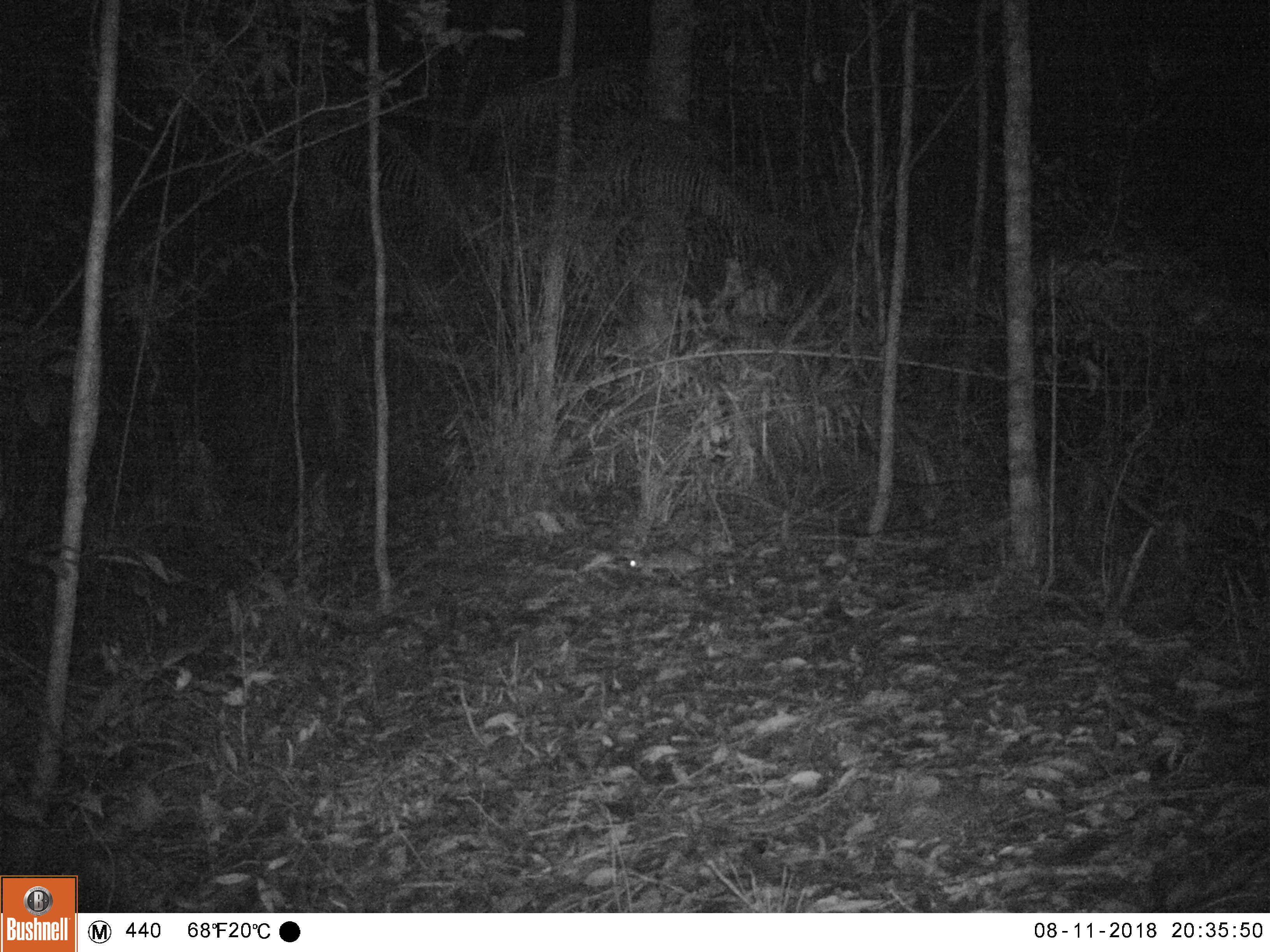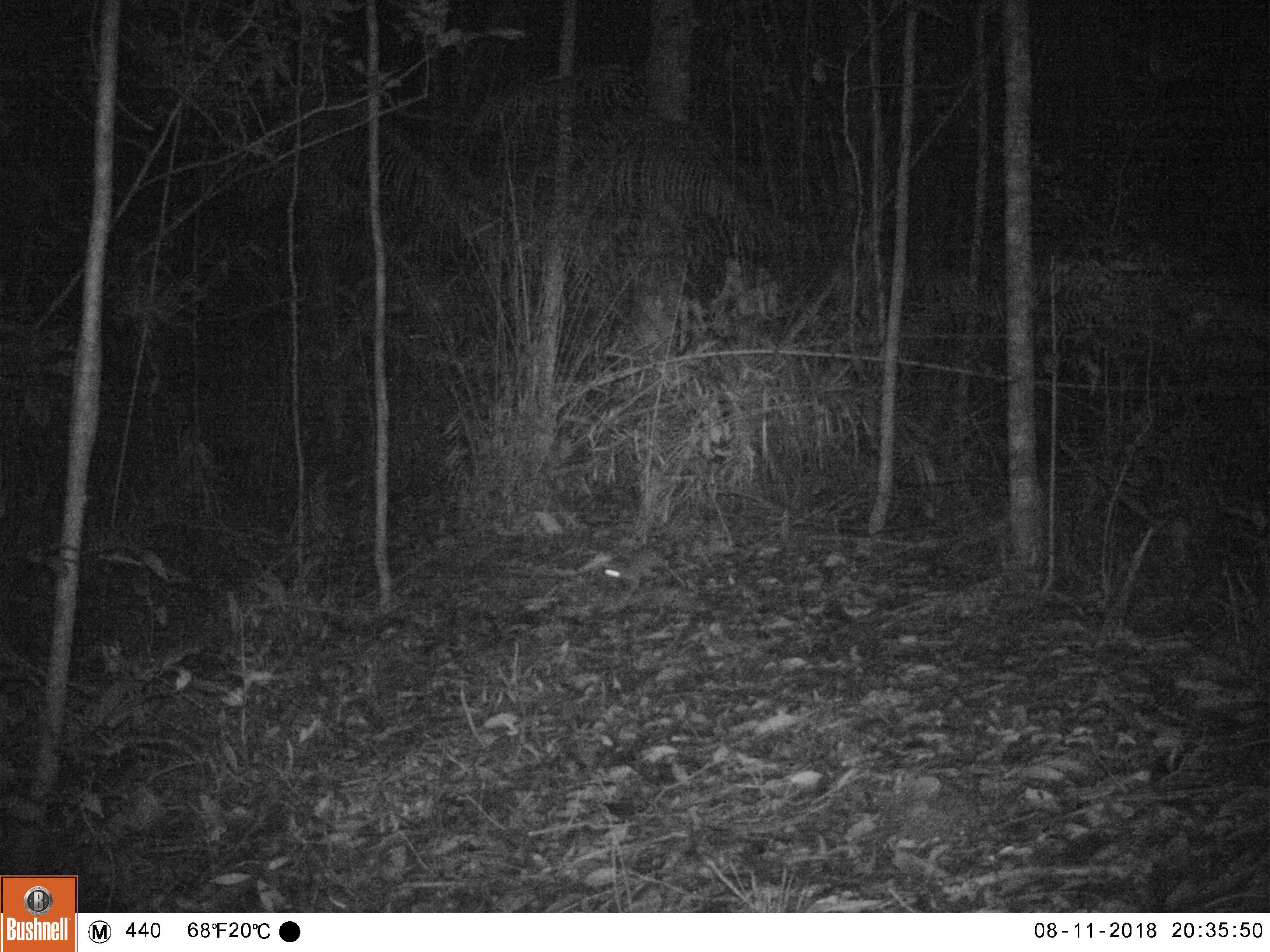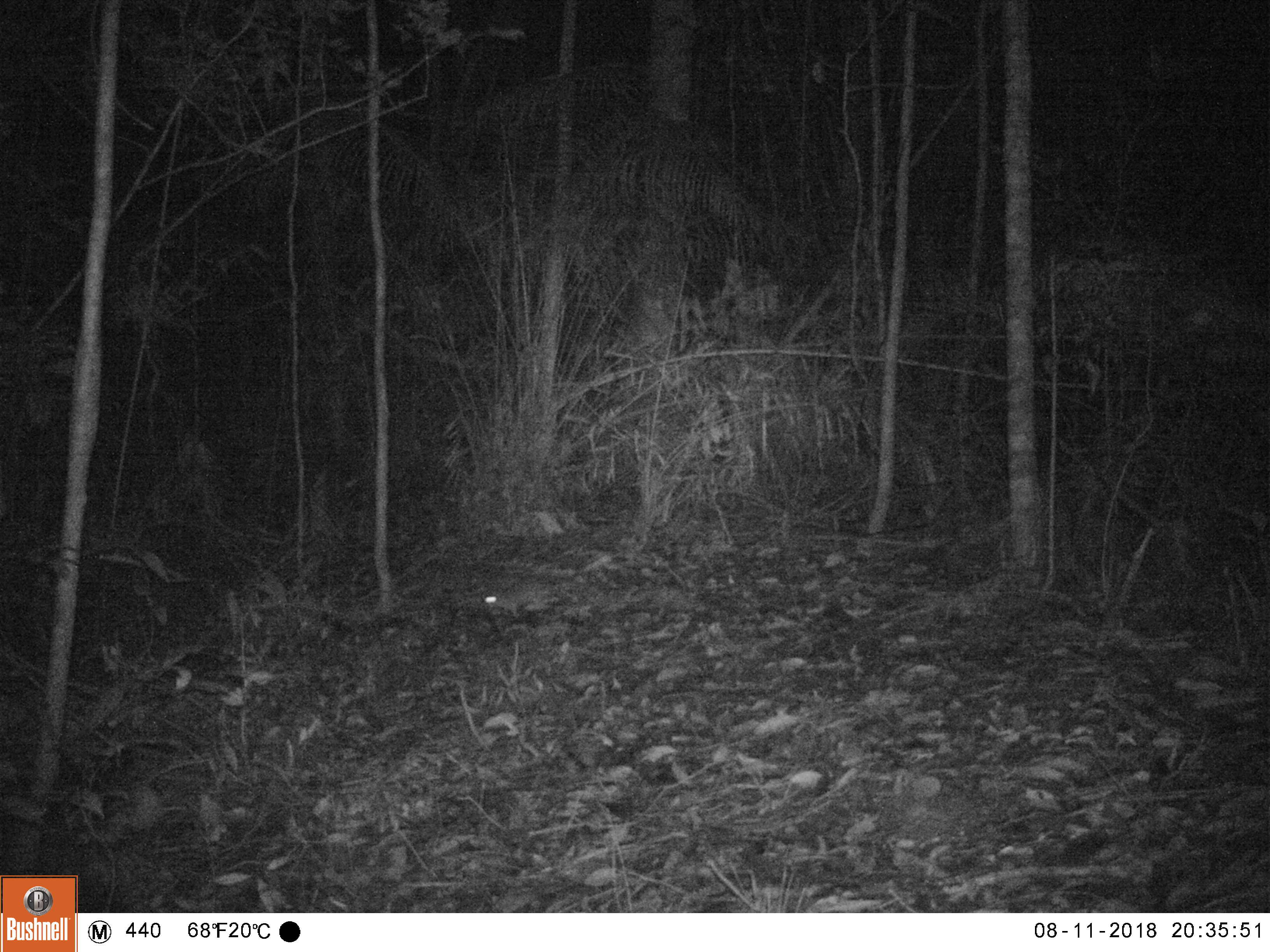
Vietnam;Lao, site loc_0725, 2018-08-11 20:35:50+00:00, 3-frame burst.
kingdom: Animalia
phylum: Chordata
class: Mammalia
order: Rodentia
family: Muridae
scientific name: Muridae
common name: old-world mice and rats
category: unidentified murid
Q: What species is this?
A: Unidentified murid (old-world mice and rats) (Muridae).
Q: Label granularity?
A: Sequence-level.